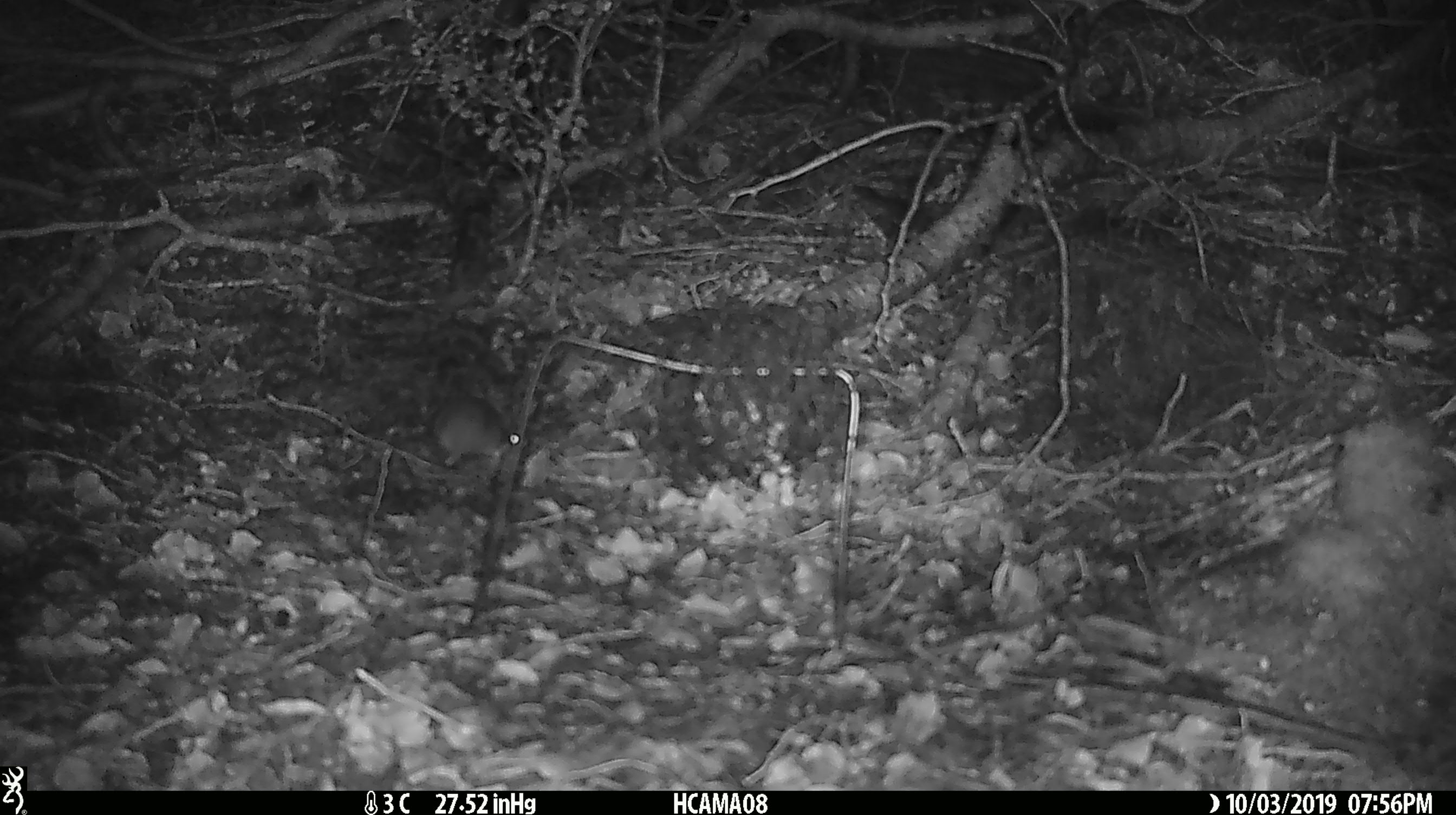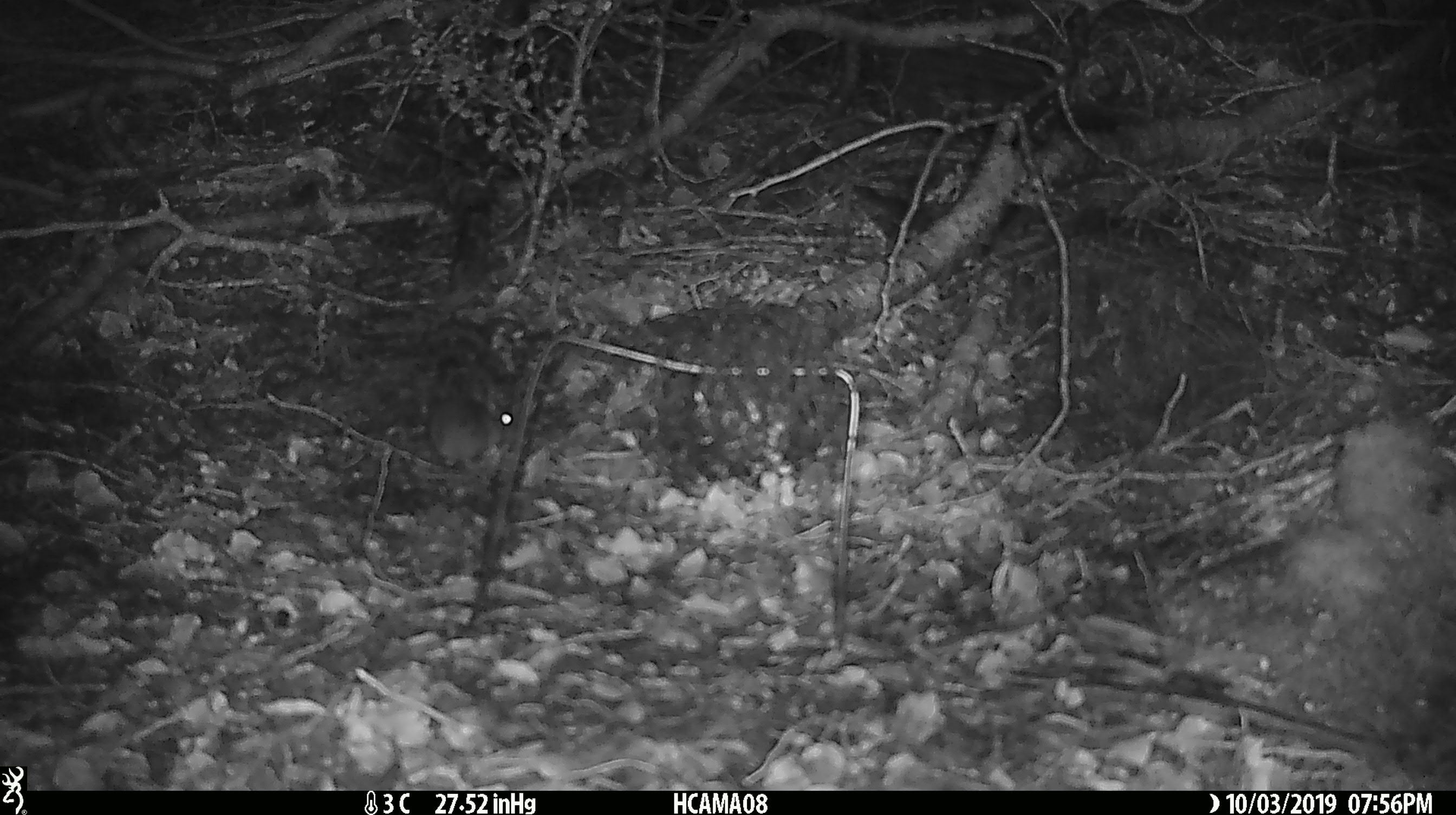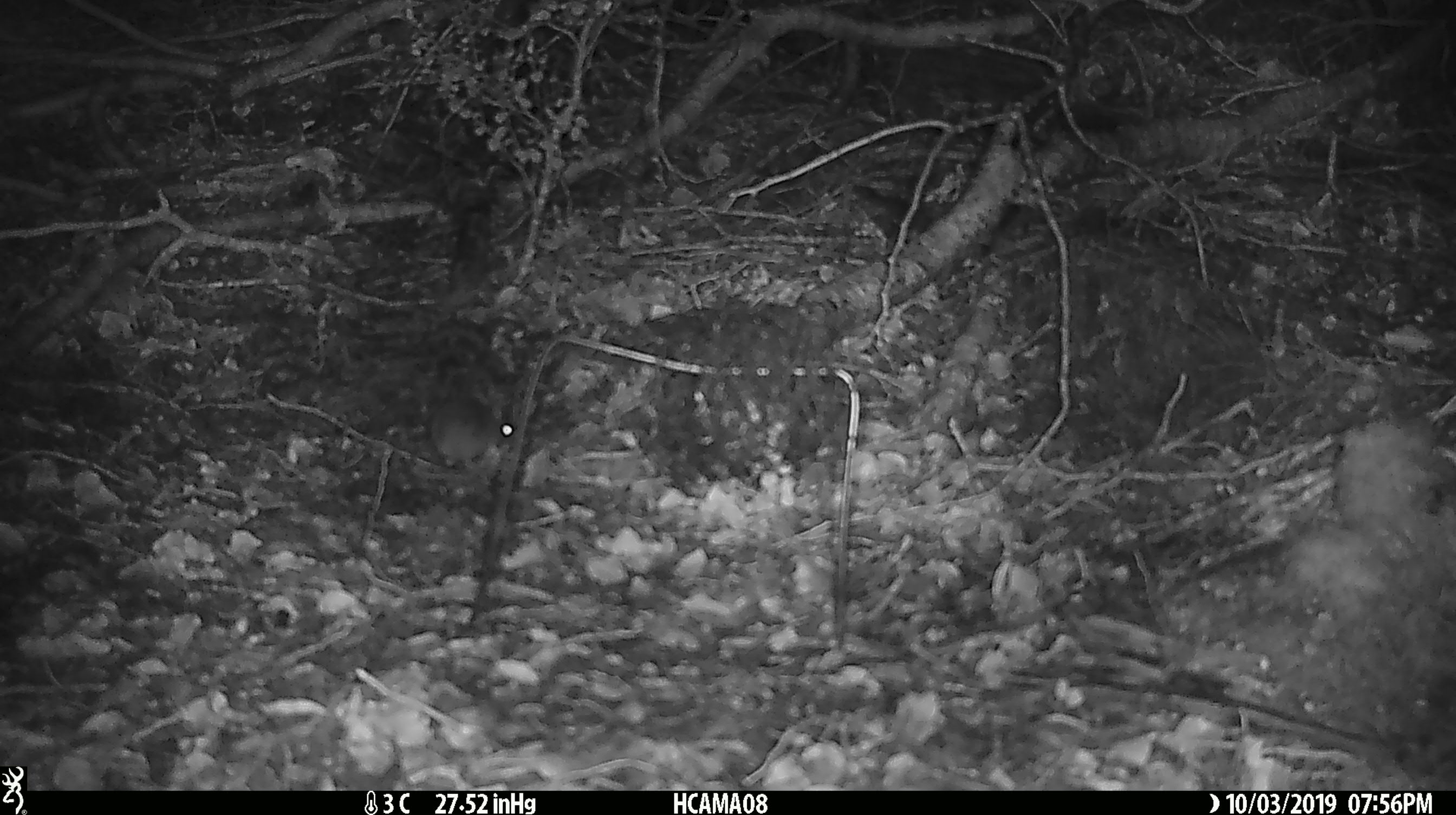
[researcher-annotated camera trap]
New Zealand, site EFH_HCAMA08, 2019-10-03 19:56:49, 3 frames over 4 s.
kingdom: Animalia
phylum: Chordata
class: Mammalia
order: Rodentia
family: Muridae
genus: Mus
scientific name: Mus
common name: mouse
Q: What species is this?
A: Mouse (Mus).